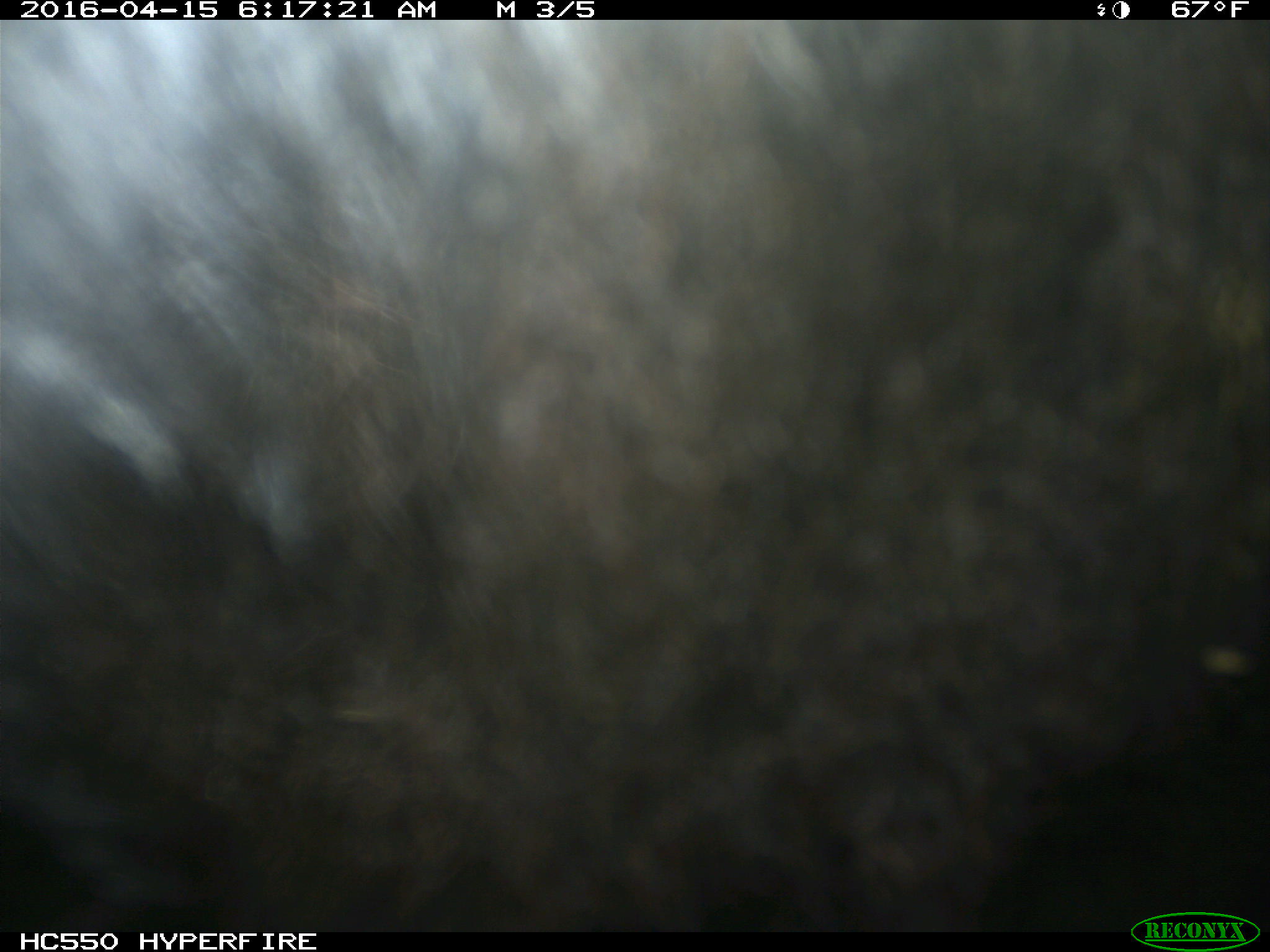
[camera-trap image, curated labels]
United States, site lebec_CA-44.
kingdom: Animalia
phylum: Chordata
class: Mammalia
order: Artiodactyla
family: Bovidae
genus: Bos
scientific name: Bos taurus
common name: domestic cow